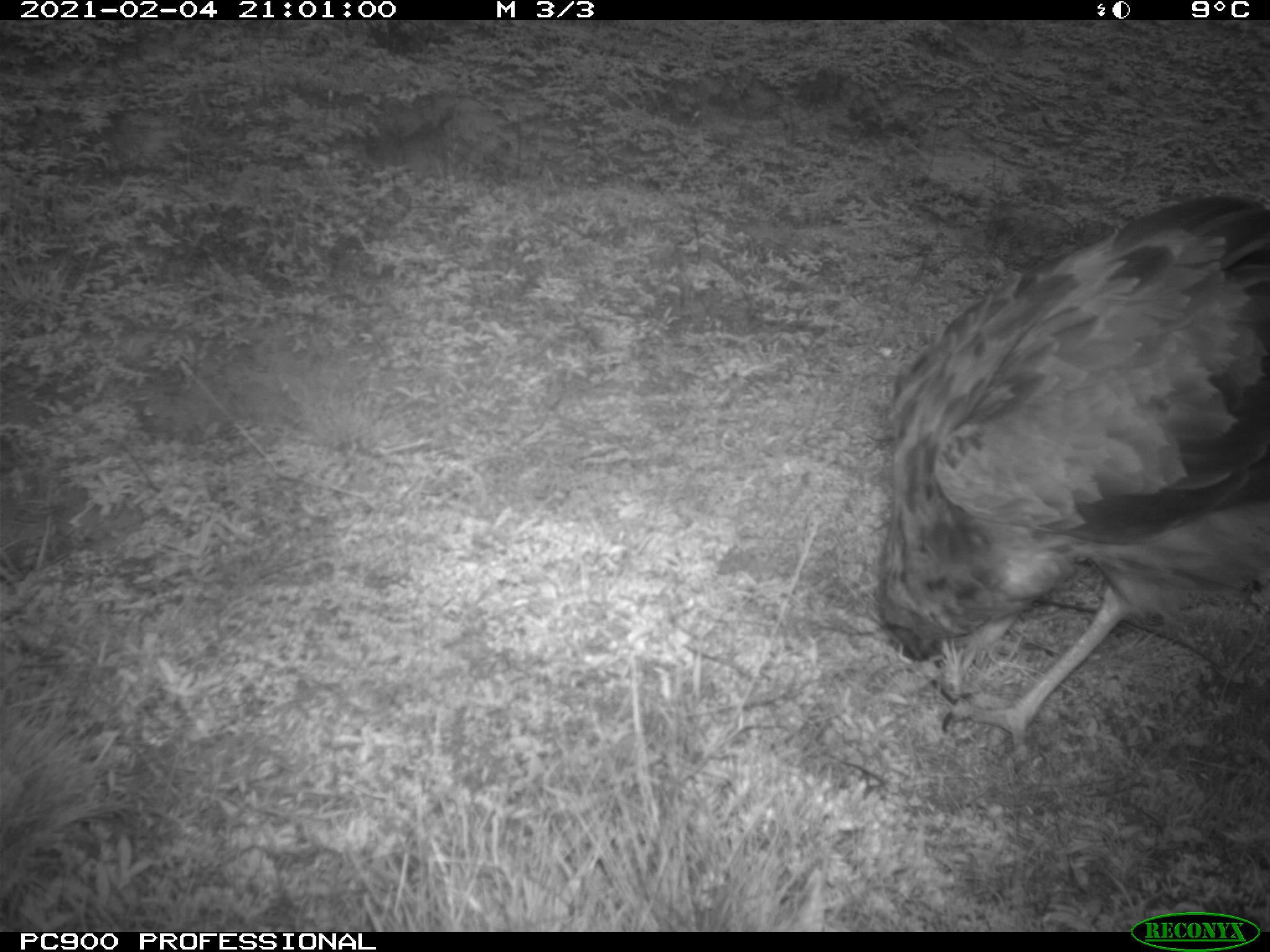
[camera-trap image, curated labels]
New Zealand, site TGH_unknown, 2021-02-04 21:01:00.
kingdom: Animalia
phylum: Chordata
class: Aves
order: Accipitriformes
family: Accipitridae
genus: Circus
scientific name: Circus approximans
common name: swamp harrier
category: harrier